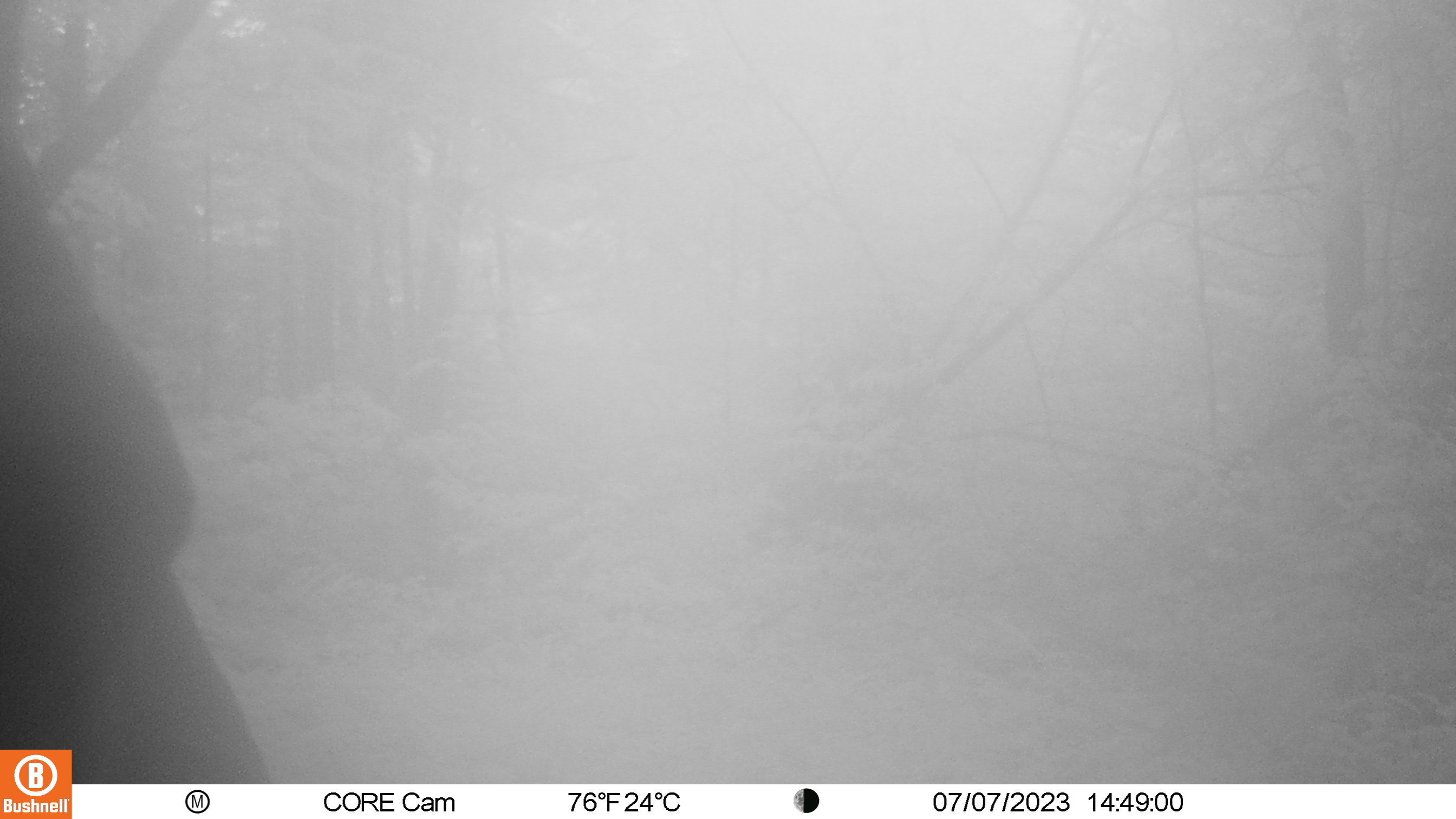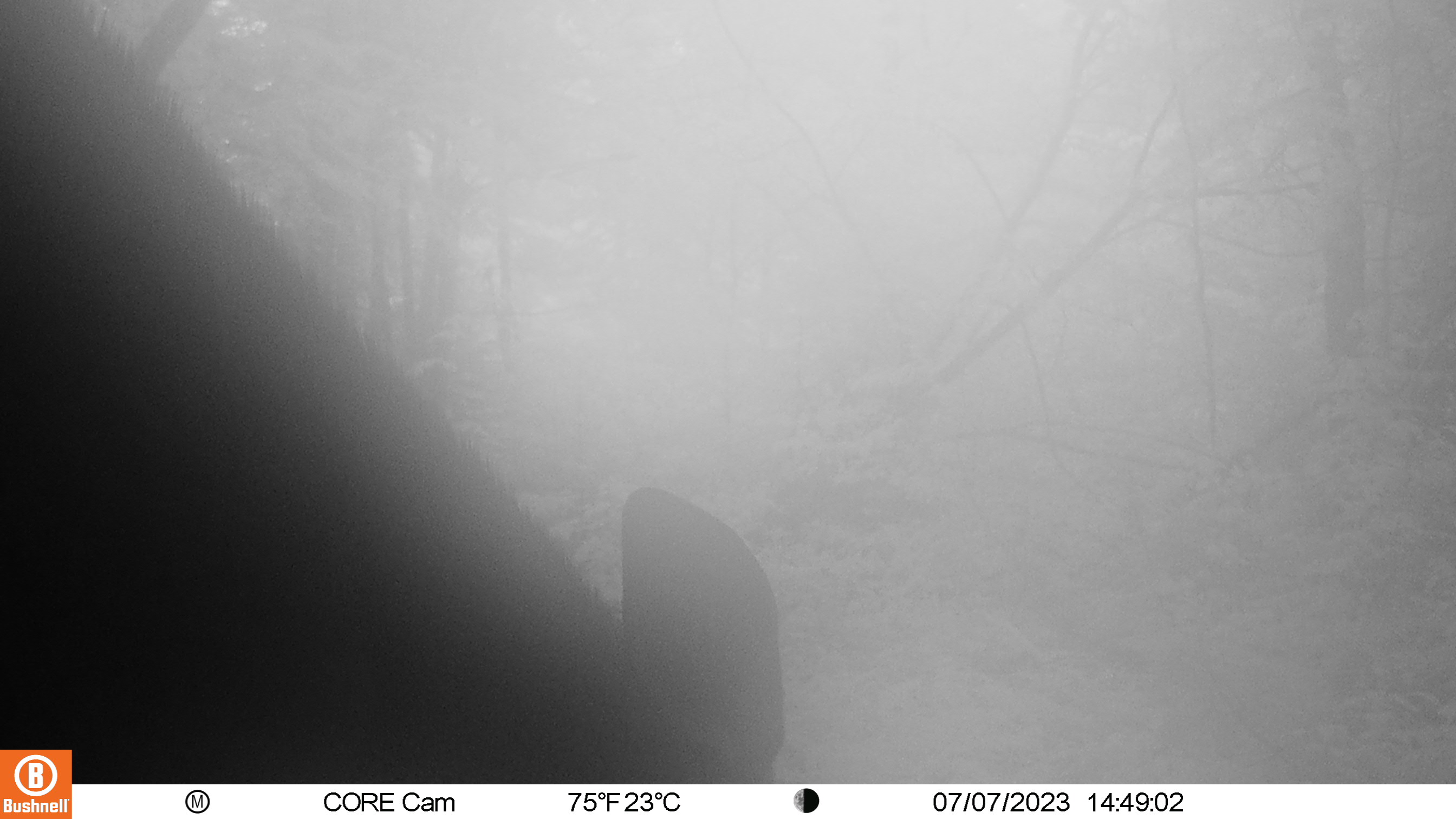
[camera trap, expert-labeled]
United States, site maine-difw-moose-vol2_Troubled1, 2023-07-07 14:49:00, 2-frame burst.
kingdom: Animalia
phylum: Chordata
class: Mammalia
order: Artiodactyla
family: Cervidae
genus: Alces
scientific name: Alces alces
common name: moose